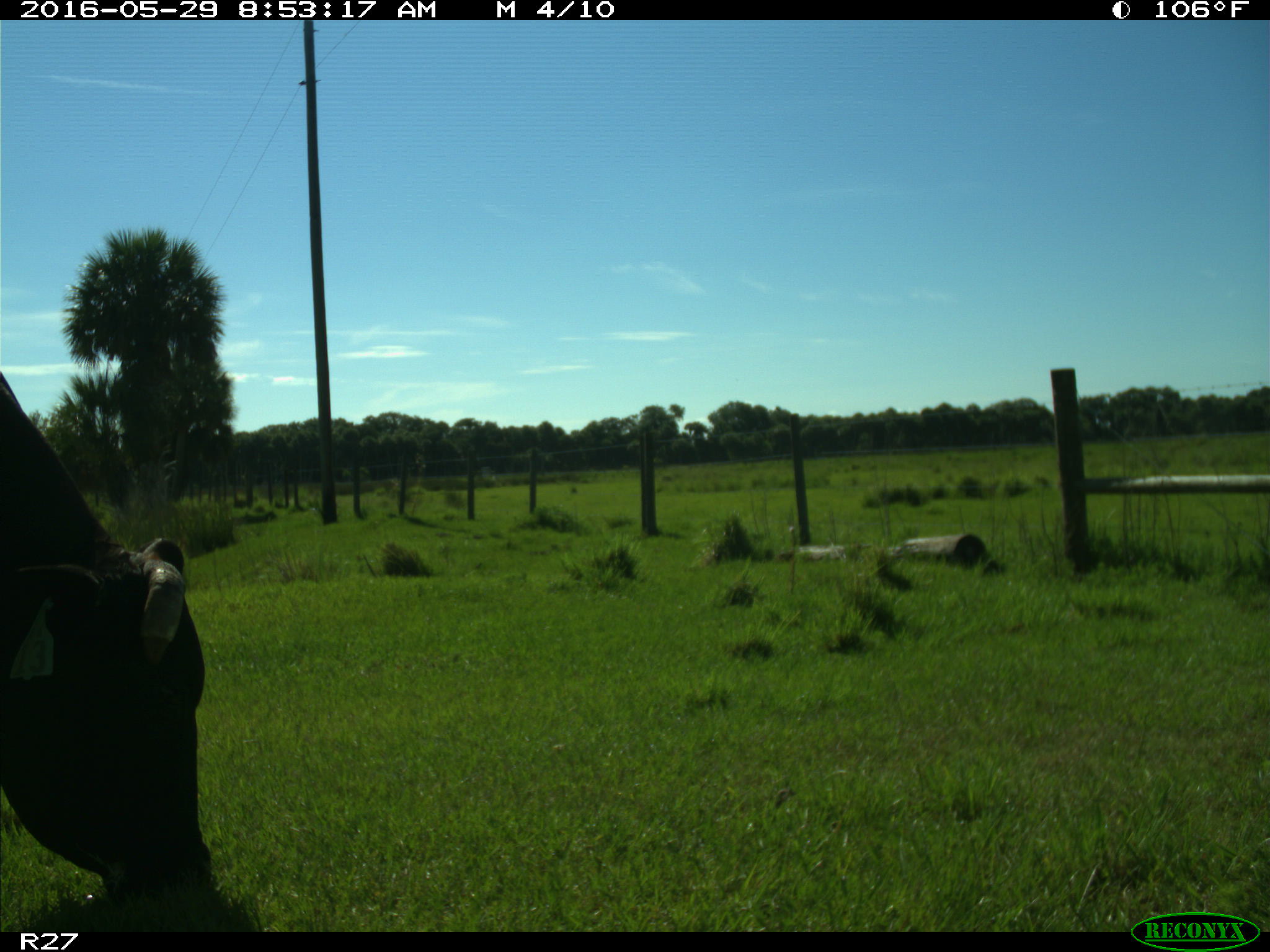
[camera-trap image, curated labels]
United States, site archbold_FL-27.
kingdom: Animalia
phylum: Chordata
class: Mammalia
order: Artiodactyla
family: Bovidae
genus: Bos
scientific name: Bos taurus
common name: domestic cow